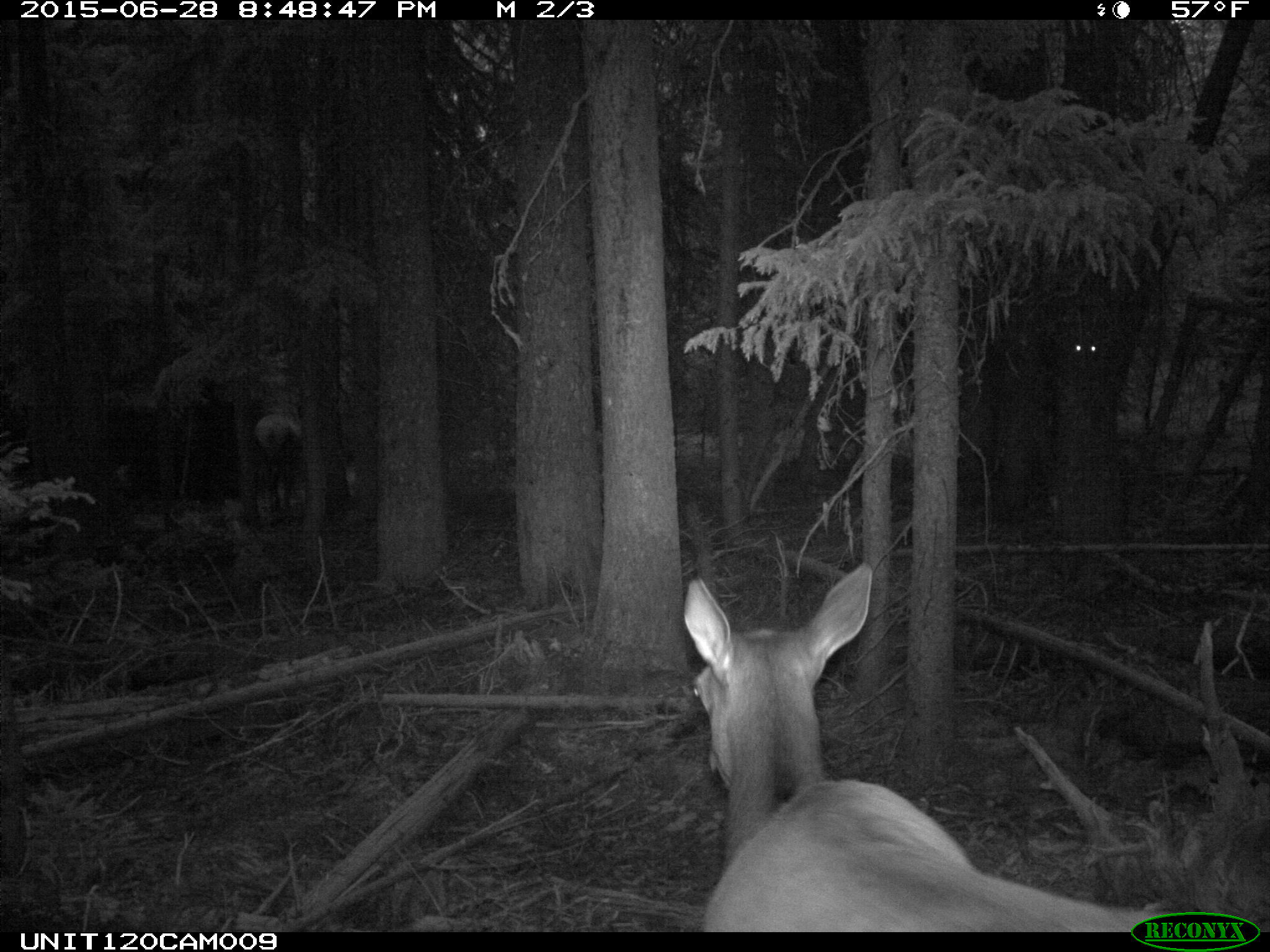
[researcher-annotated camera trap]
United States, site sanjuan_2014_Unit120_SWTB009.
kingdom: Animalia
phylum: Chordata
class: Mammalia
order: Artiodactyla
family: Cervidae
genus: Cervus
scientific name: Cervus elaphus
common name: red deer